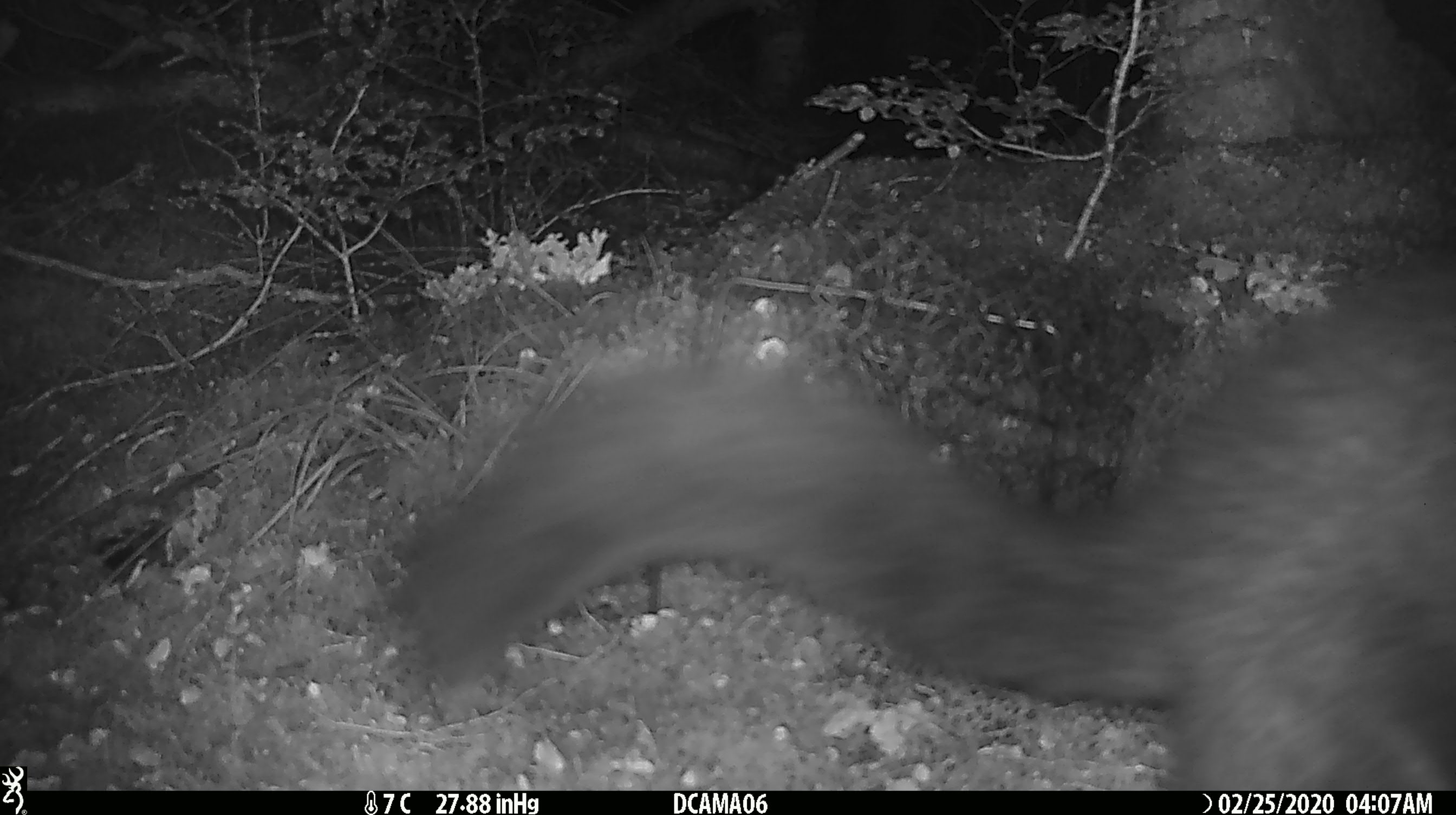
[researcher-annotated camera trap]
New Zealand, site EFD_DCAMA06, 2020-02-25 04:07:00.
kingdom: Animalia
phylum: Chordata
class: Mammalia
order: Diprotodontia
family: Phalangeridae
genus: Trichosurus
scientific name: Trichosurus vulpecula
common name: common brushtail possum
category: possum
Possum (common brushtail possum) (Trichosurus vulpecula).